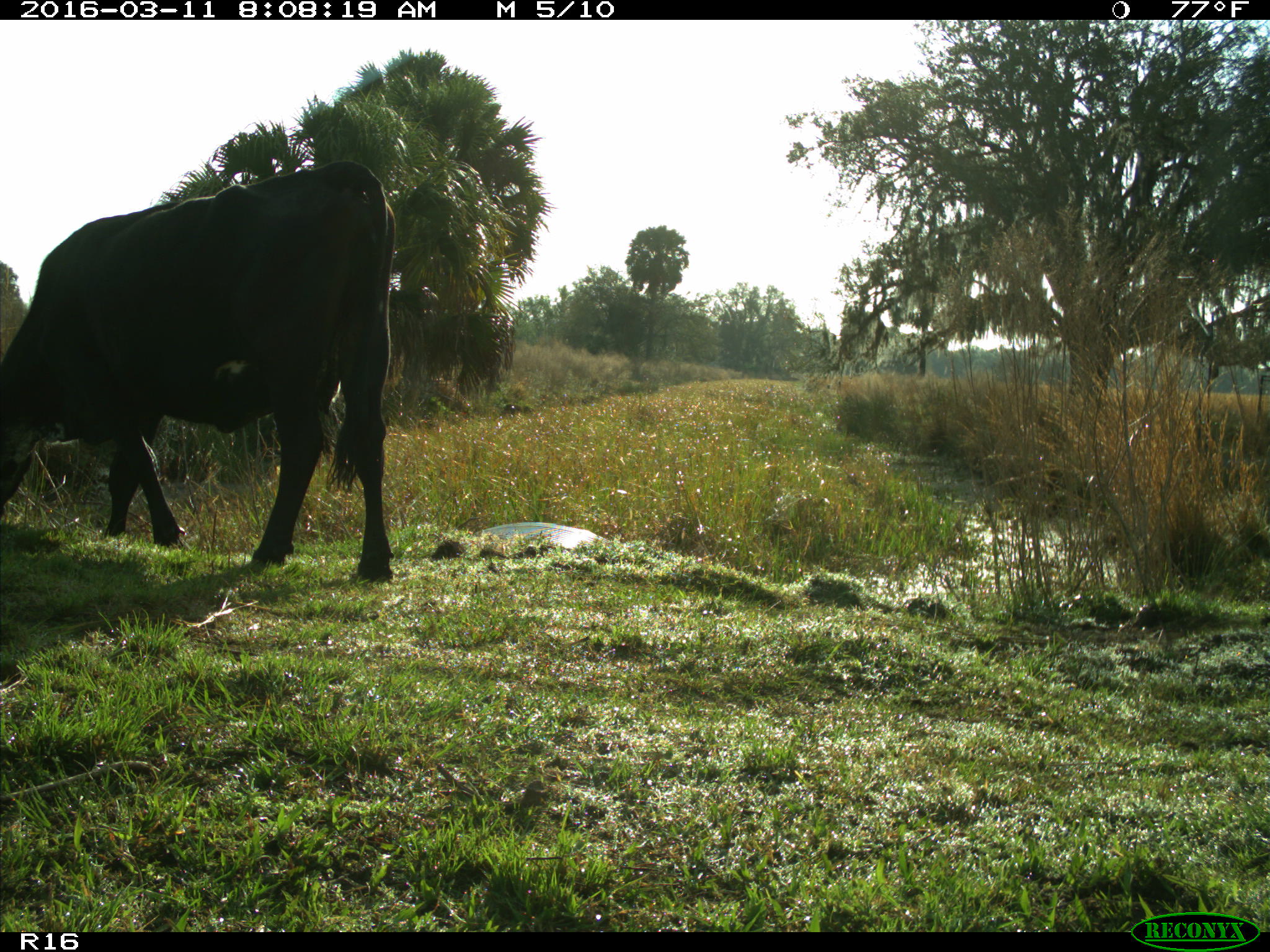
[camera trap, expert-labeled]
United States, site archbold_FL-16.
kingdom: Animalia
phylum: Chordata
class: Mammalia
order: Artiodactyla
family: Bovidae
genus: Bos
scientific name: Bos taurus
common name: domestic cow